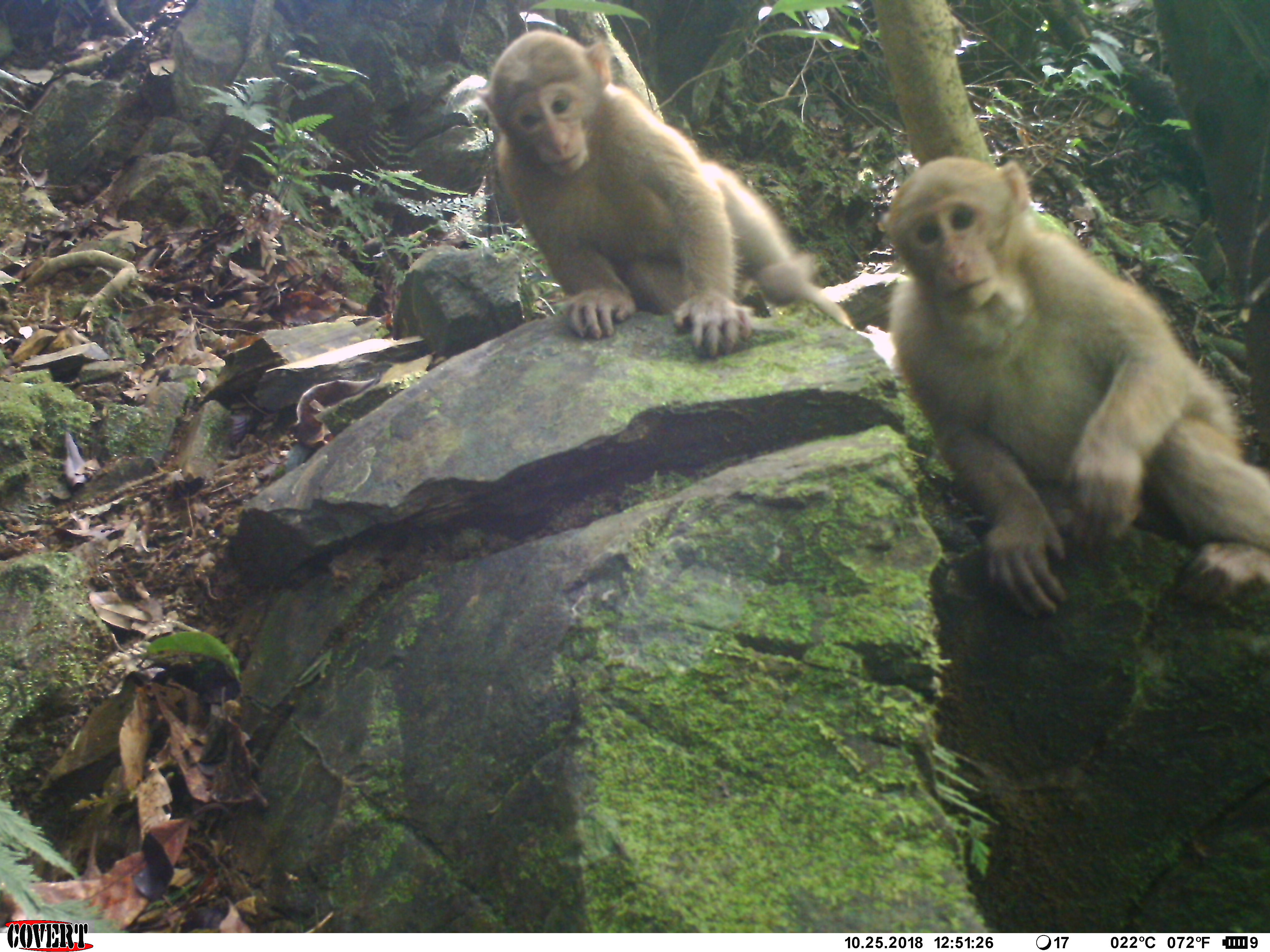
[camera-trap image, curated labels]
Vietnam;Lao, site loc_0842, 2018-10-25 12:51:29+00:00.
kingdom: Animalia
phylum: Chordata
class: Mammalia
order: Primates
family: Cercopithecidae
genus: Macaca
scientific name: Macaca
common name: macaque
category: macaque not stump tailed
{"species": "macaque not stump tailed (macaque) (Macaca)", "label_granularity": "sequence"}